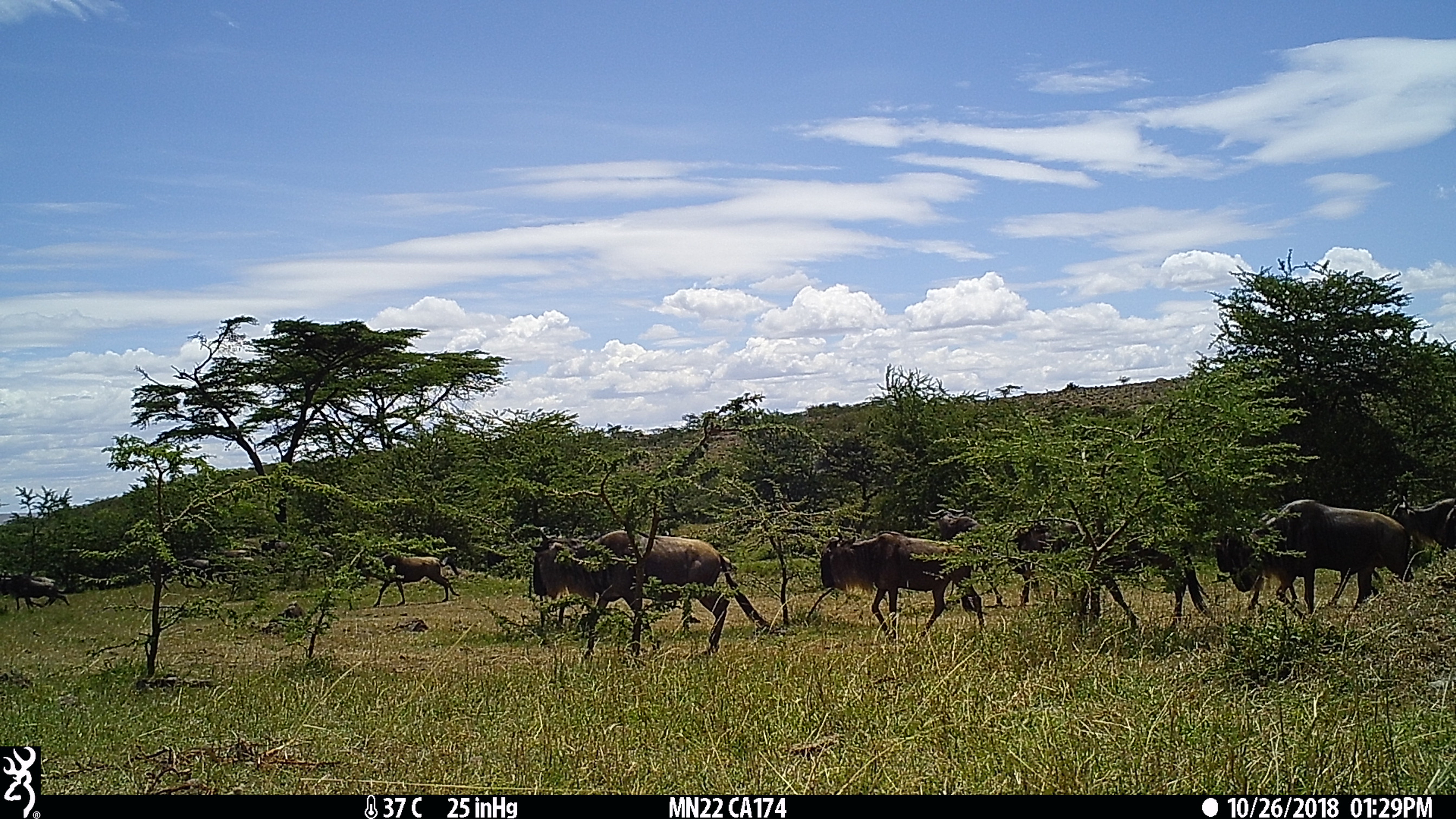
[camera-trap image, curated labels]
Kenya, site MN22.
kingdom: Animalia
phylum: Chordata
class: Mammalia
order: Artiodactyla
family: Bovidae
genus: Connochaetes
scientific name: Connochaetes taurinus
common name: blue wildebeest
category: wildebeest